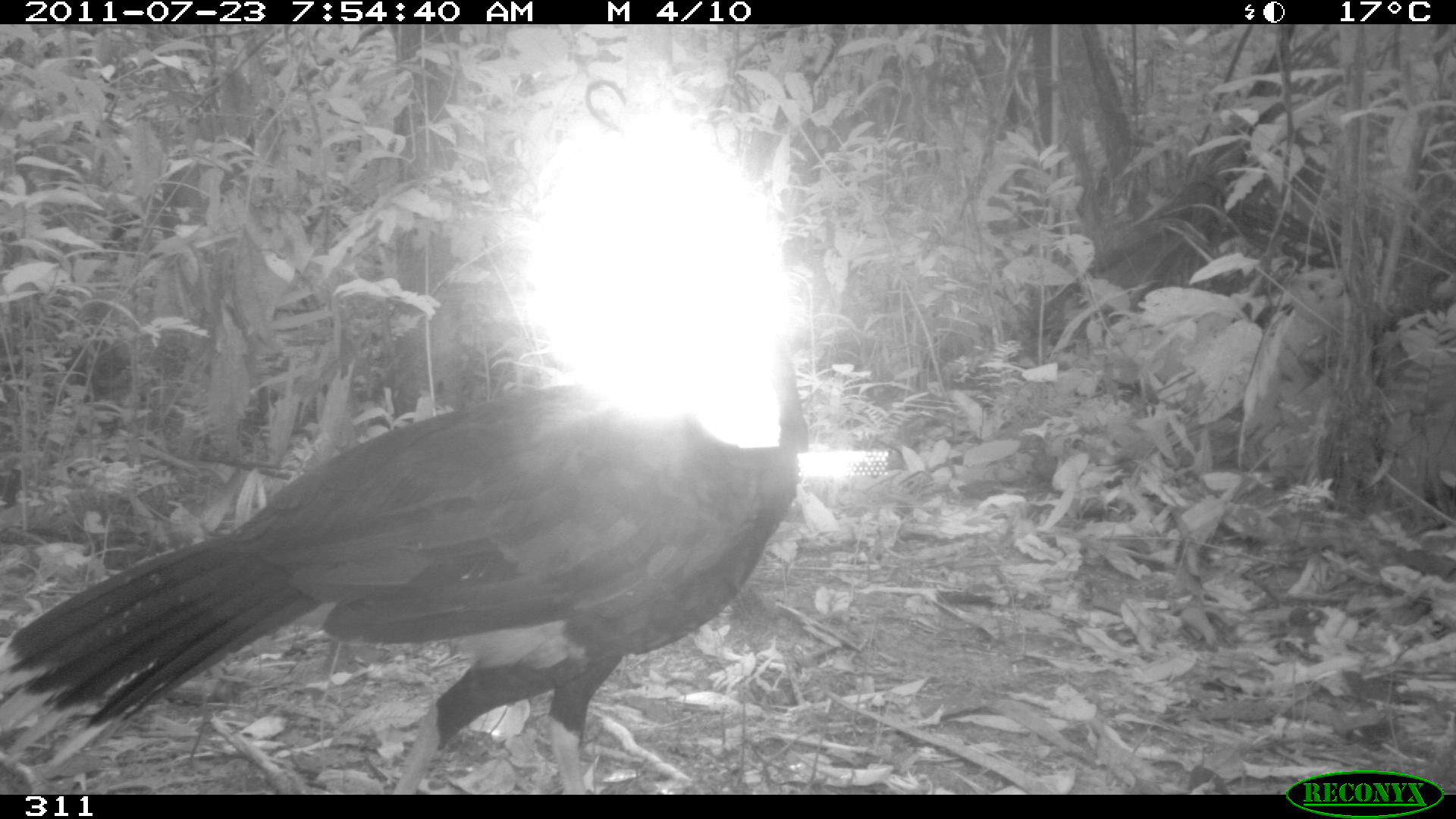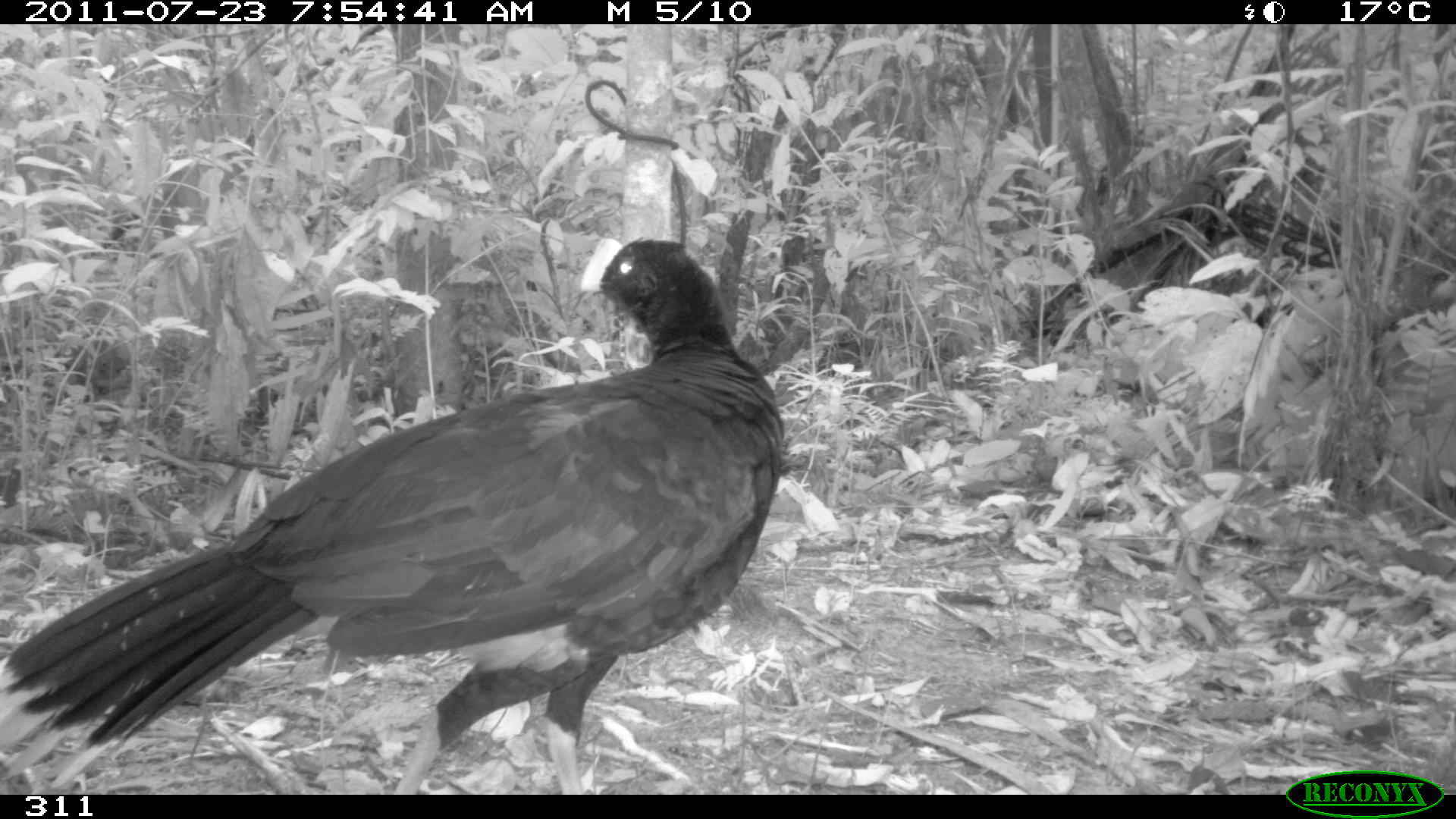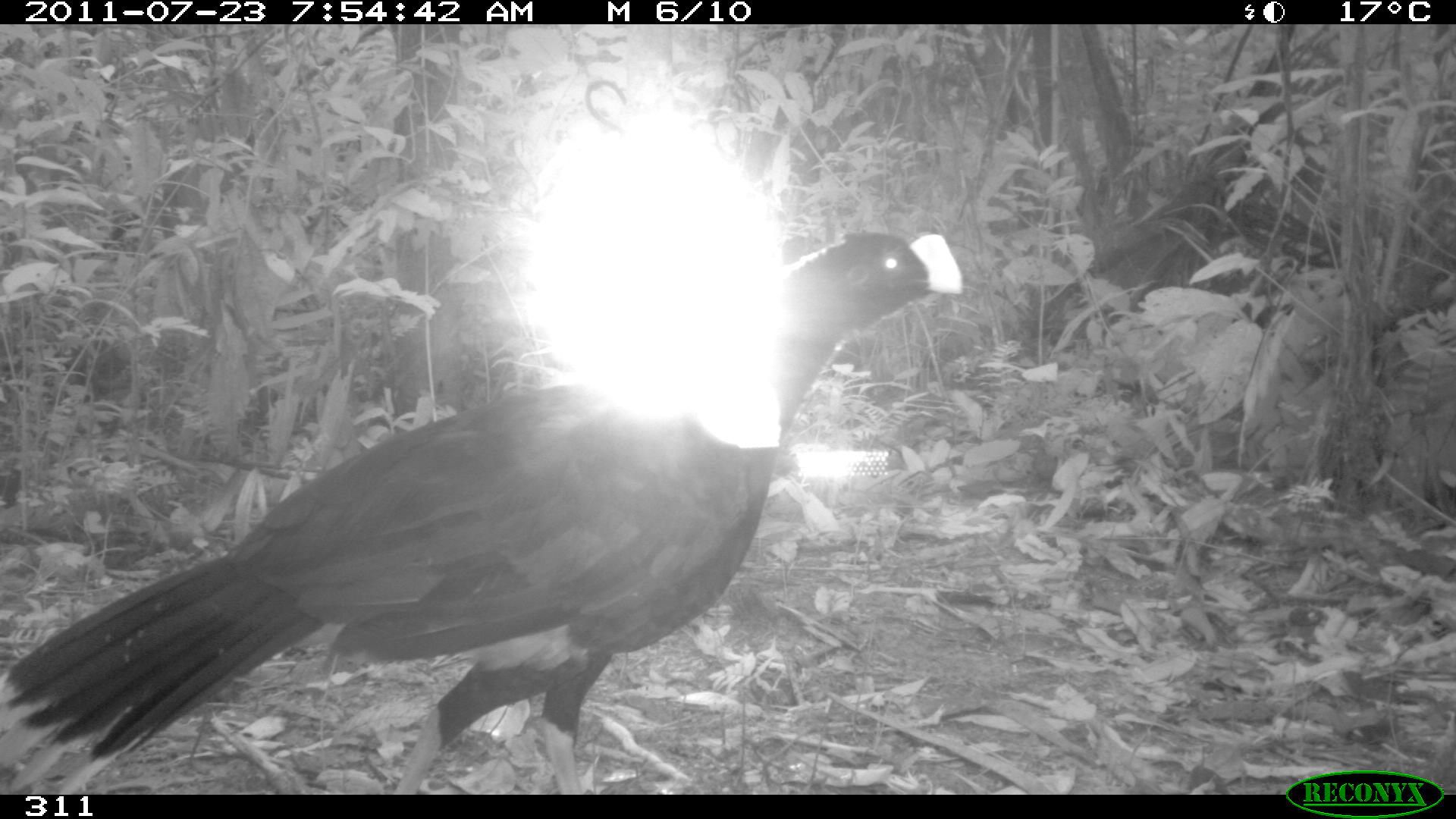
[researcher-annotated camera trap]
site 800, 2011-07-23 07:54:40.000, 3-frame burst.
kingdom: Animalia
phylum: Chordata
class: Aves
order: Galliformes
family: Cracidae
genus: Mitu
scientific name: Mitu tuberosum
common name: razor-billed curassow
Mitu tuberosum (razor-billed curassow).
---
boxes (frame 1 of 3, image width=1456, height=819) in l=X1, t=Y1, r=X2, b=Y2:
mitu tuberosum: l=0, t=341, r=808, b=794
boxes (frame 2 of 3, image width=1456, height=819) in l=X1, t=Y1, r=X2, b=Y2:
mitu tuberosum: l=0, t=236, r=783, b=794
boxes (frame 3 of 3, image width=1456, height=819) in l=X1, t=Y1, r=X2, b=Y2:
mitu tuberosum: l=0, t=230, r=963, b=793